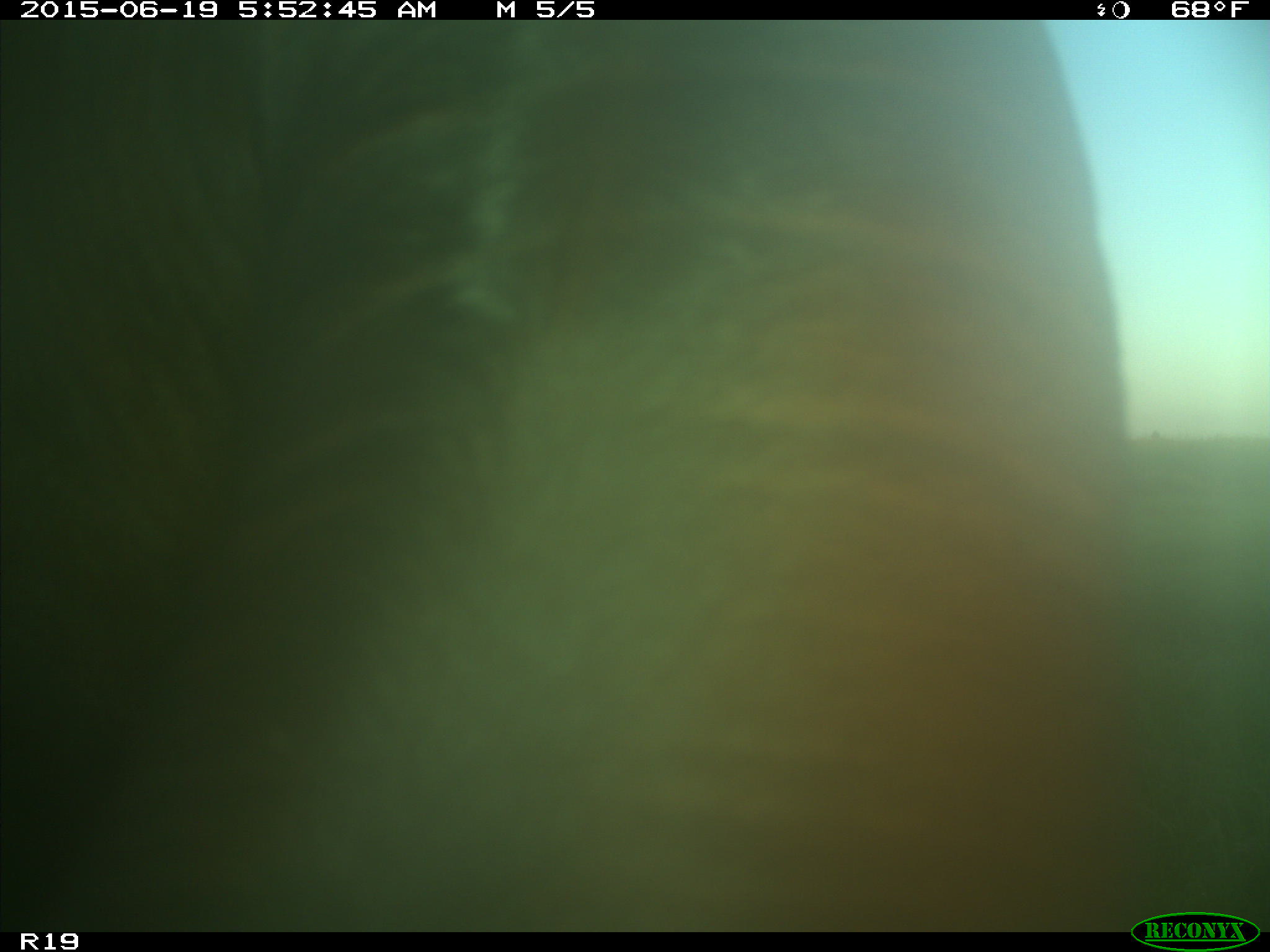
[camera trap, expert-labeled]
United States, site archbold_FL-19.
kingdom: Animalia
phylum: Chordata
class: Mammalia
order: Artiodactyla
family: Bovidae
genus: Bos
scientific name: Bos taurus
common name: domestic cow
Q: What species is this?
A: Bos taurus (domestic cow).